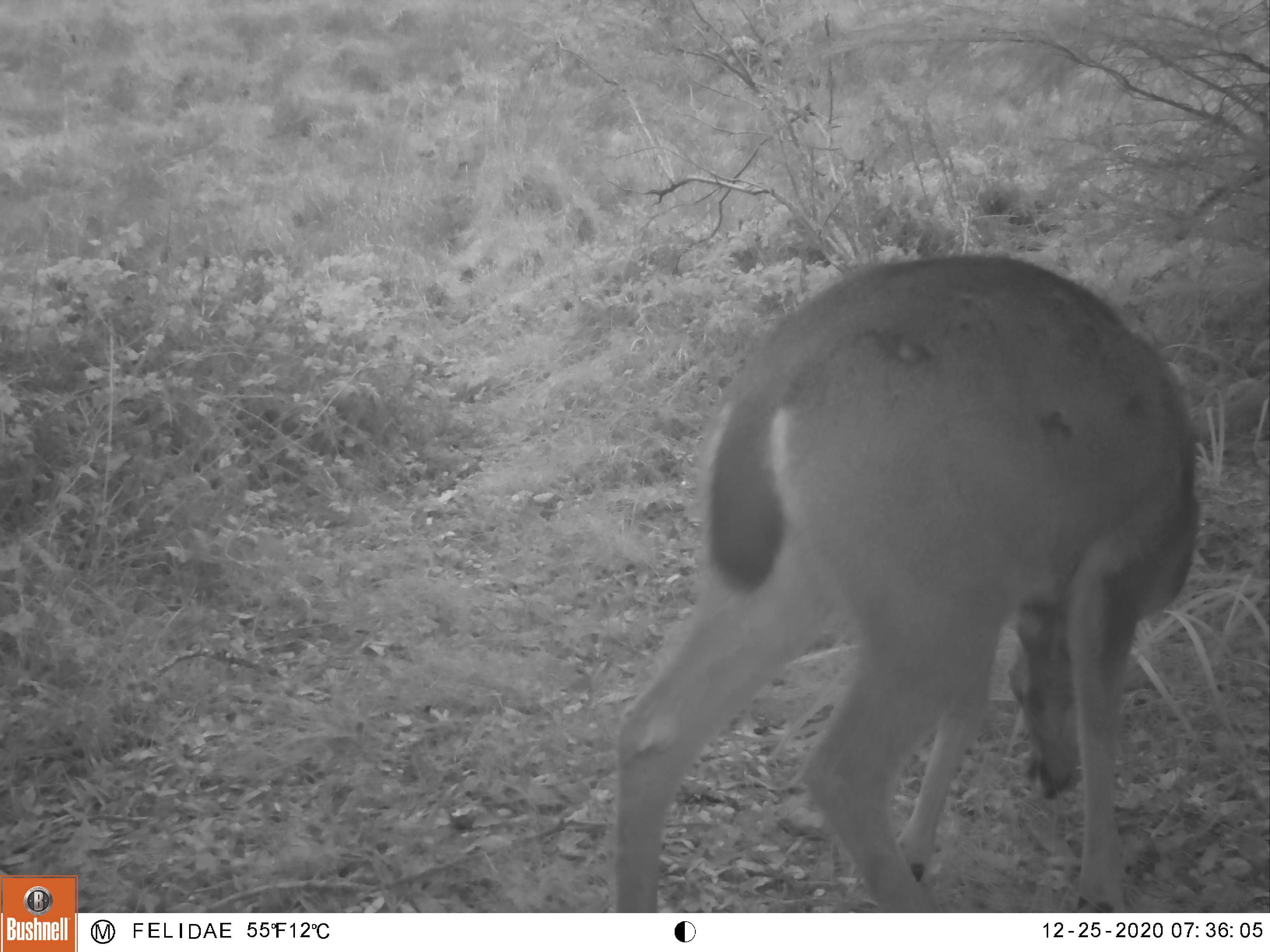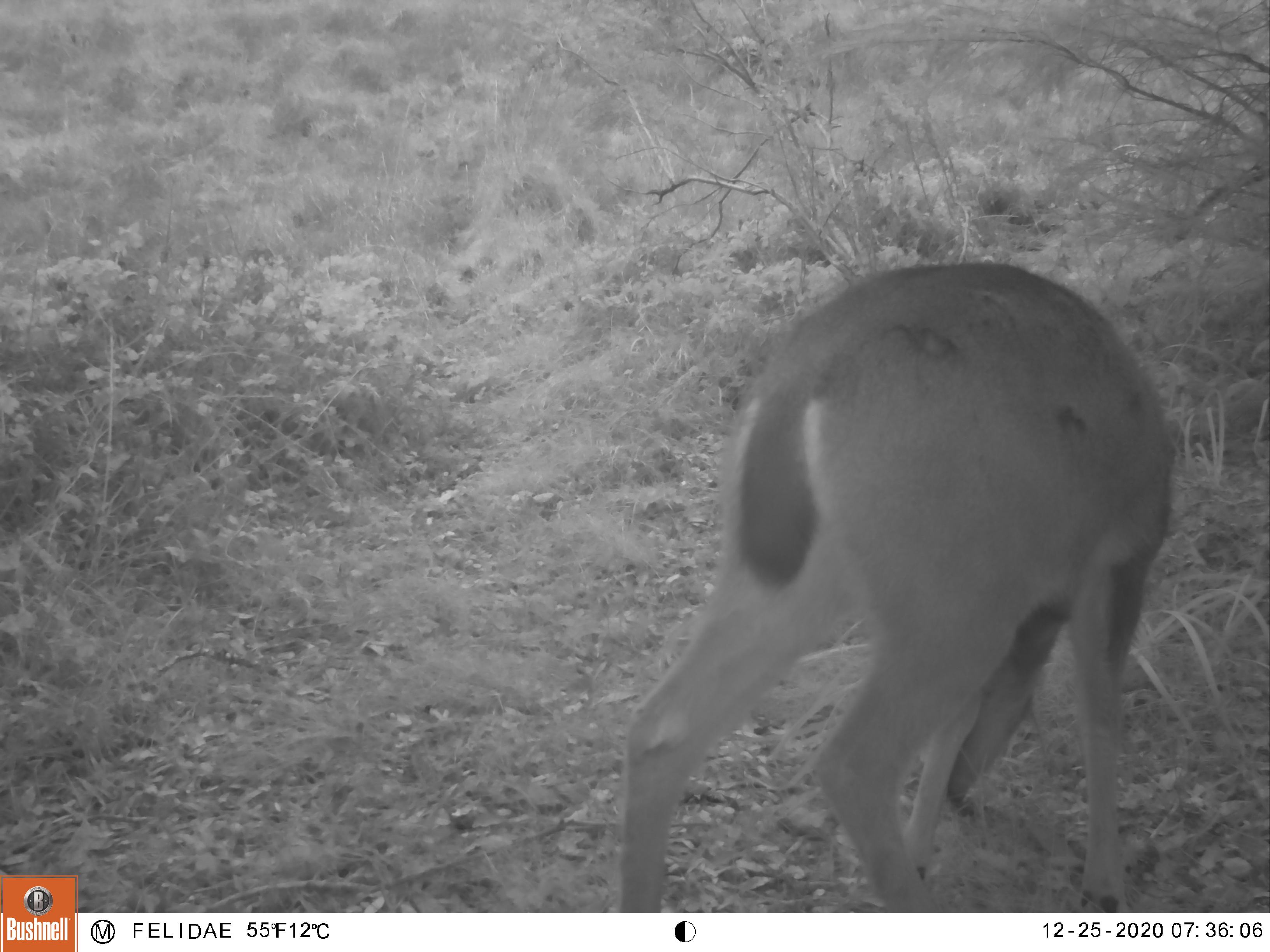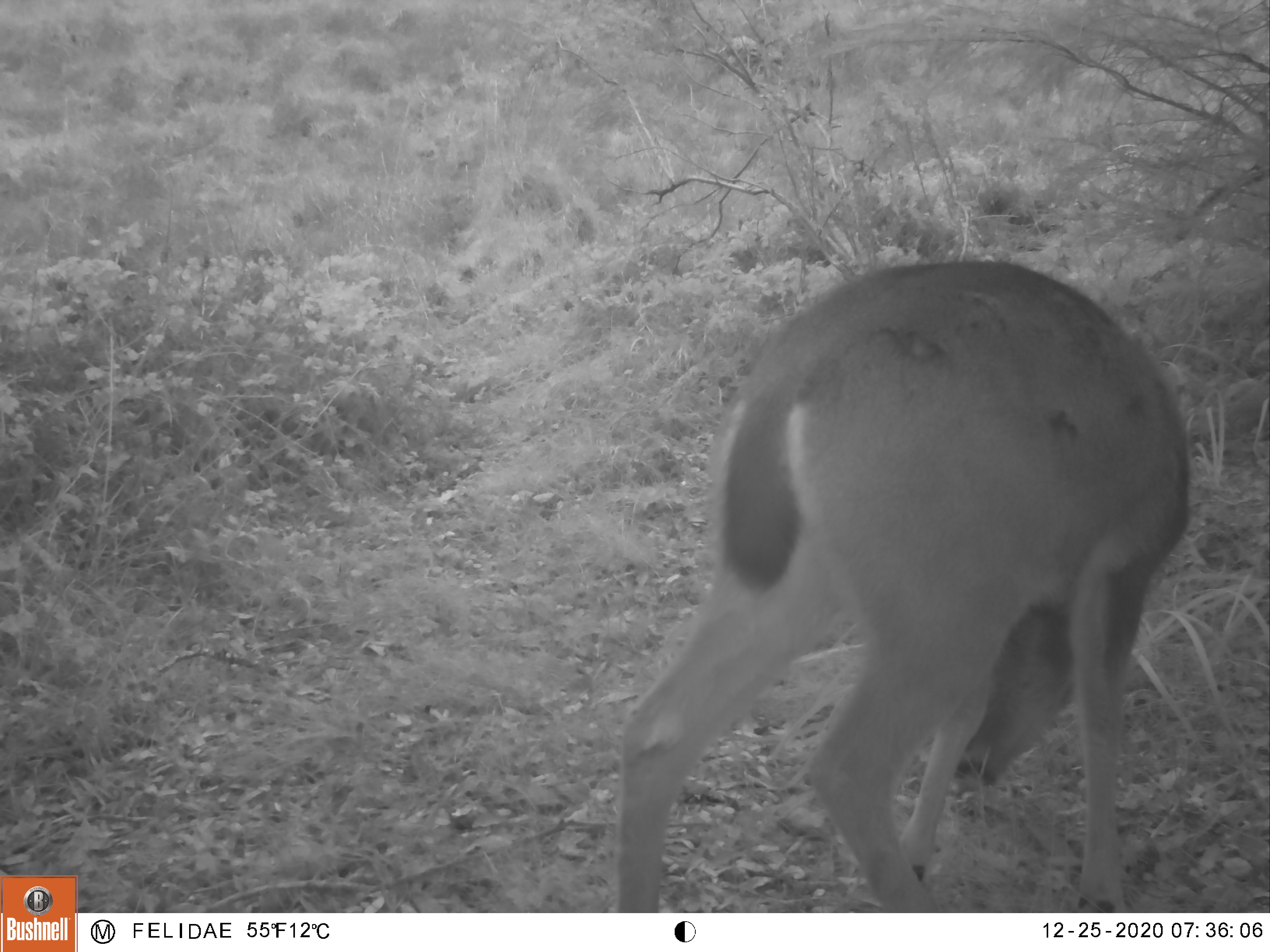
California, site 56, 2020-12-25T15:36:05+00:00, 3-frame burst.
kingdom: Animalia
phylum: Chordata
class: Mammalia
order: Artiodactyla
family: Cervidae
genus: Odocoileus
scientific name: Odocoileus hemionus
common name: mule deer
Mule deer (Odocoileus hemionus).